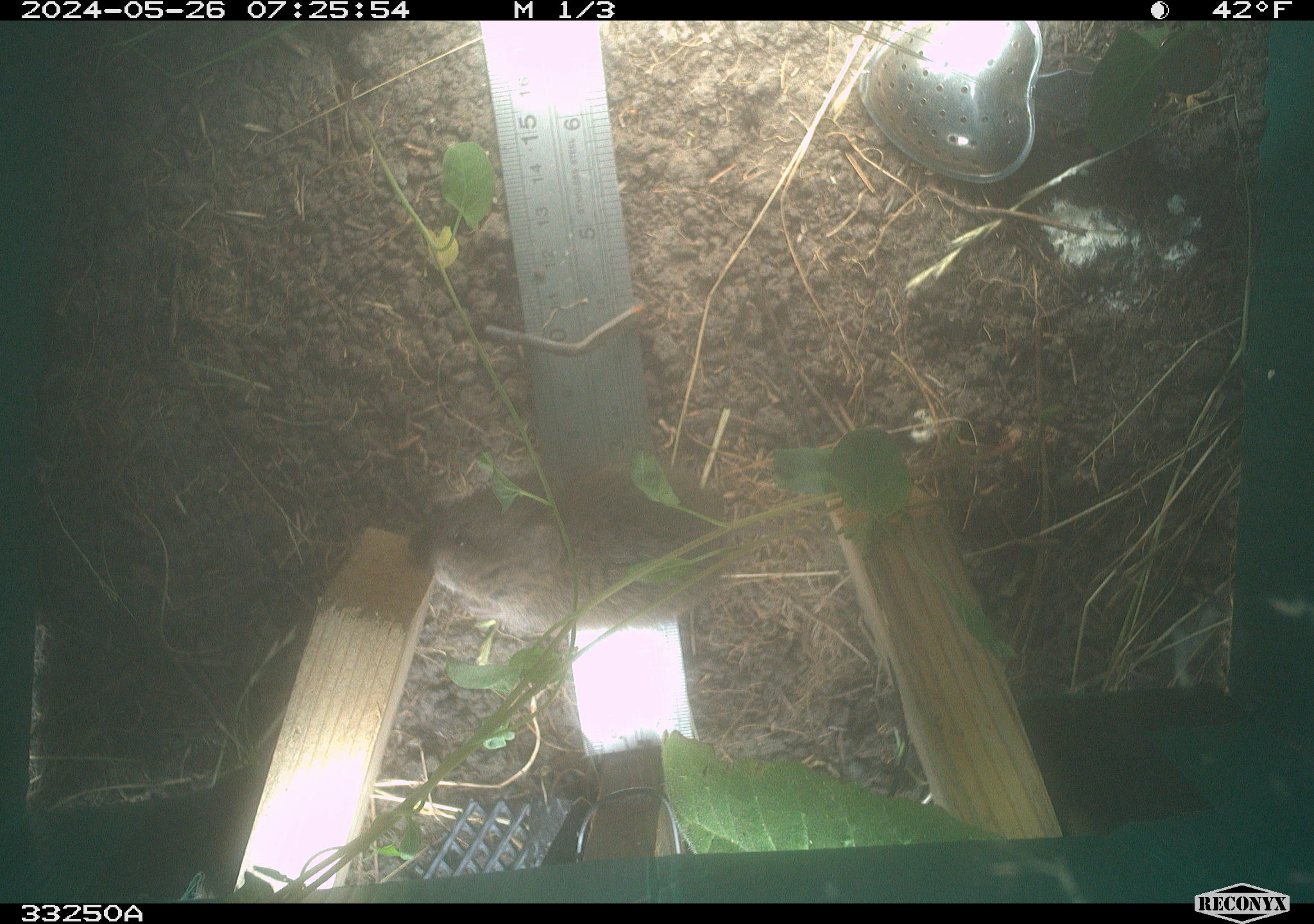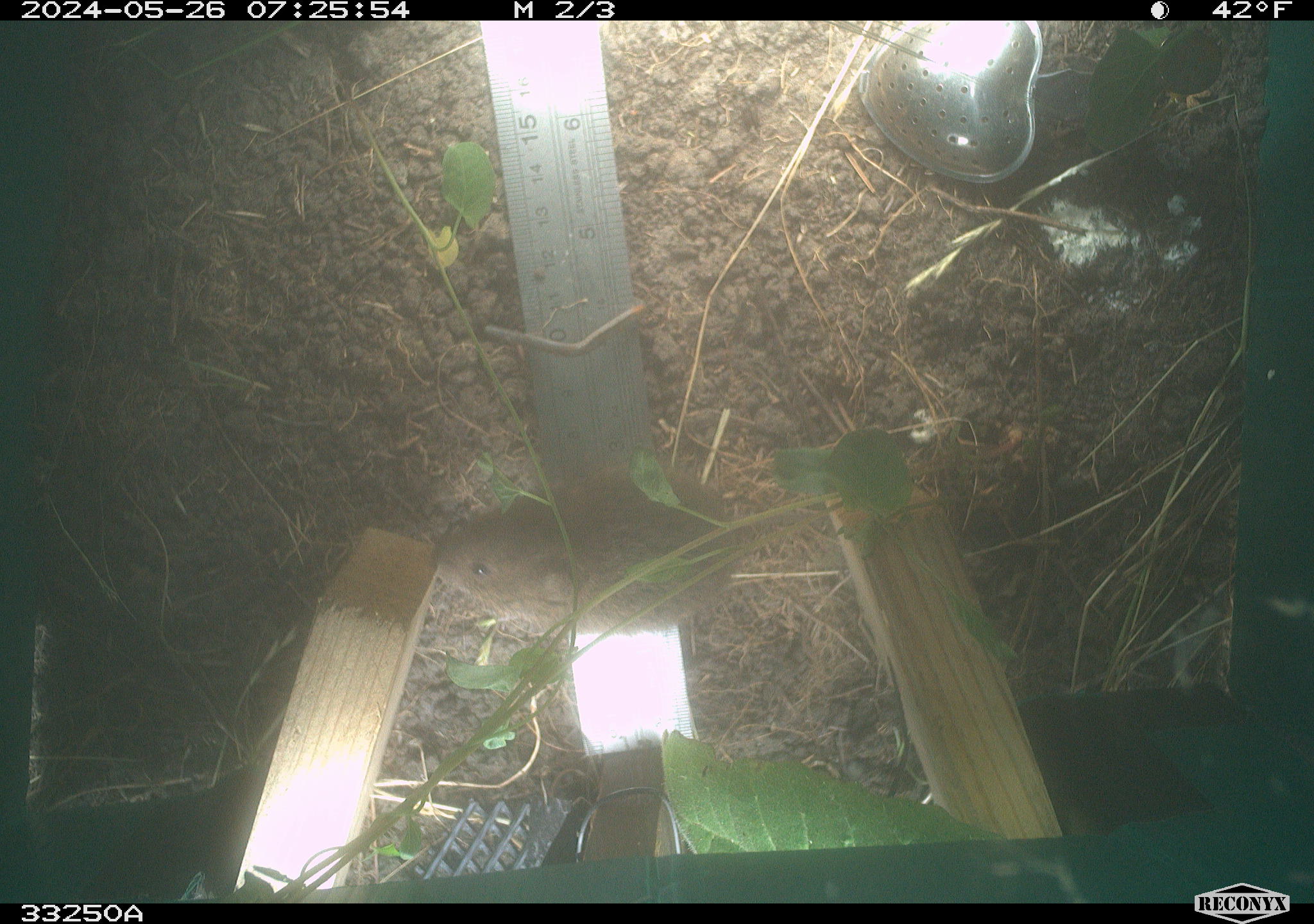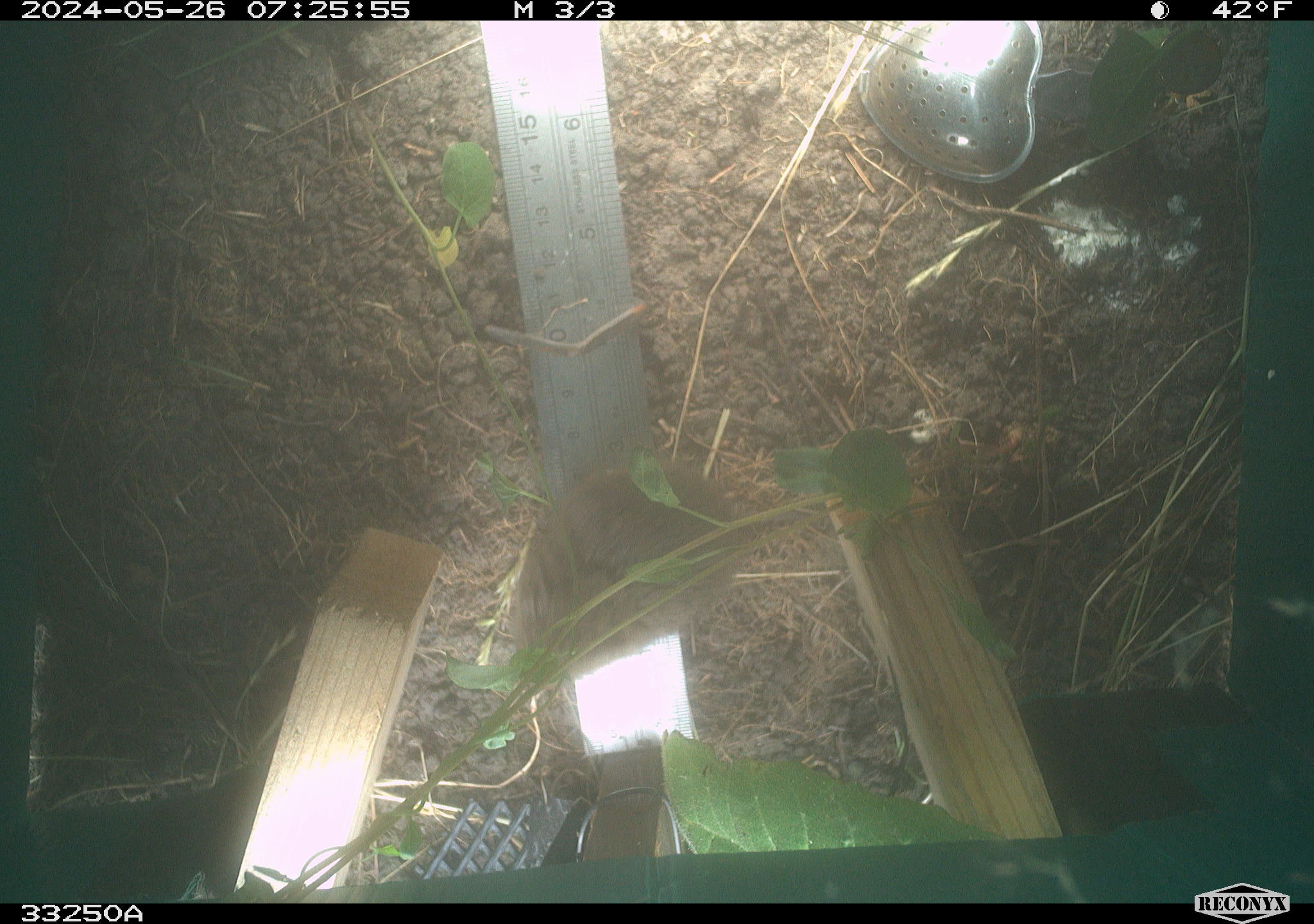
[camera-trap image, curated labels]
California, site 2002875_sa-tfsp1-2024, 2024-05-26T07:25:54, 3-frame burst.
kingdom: Animalia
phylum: Chordata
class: Mammalia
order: Rodentia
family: Cricetidae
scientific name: Arvicolinae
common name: voles, lemmings, and muskrats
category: arvicolinae subfamily